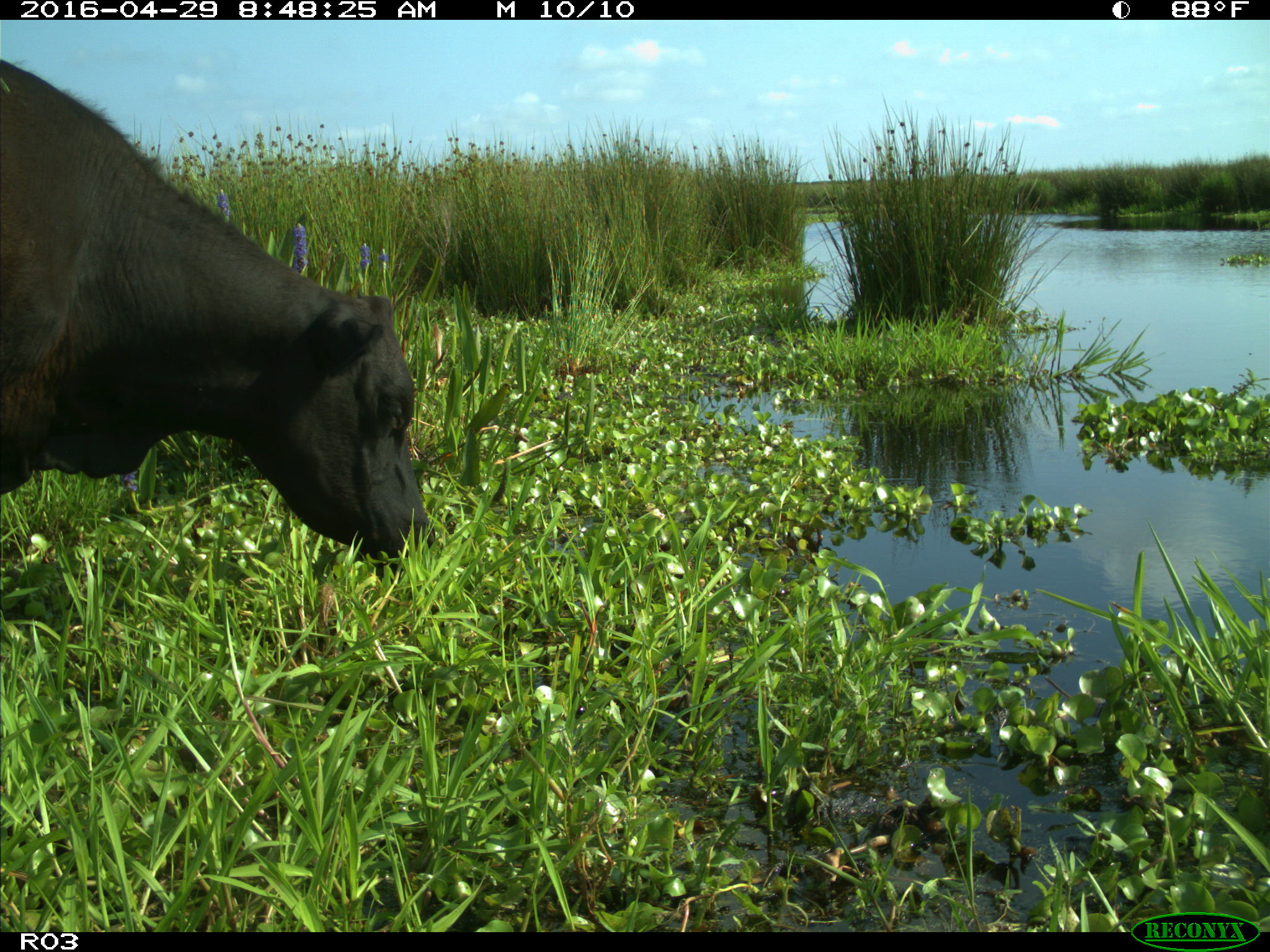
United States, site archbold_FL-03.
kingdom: Animalia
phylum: Chordata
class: Mammalia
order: Artiodactyla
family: Bovidae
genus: Bos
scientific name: Bos taurus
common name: domestic cow